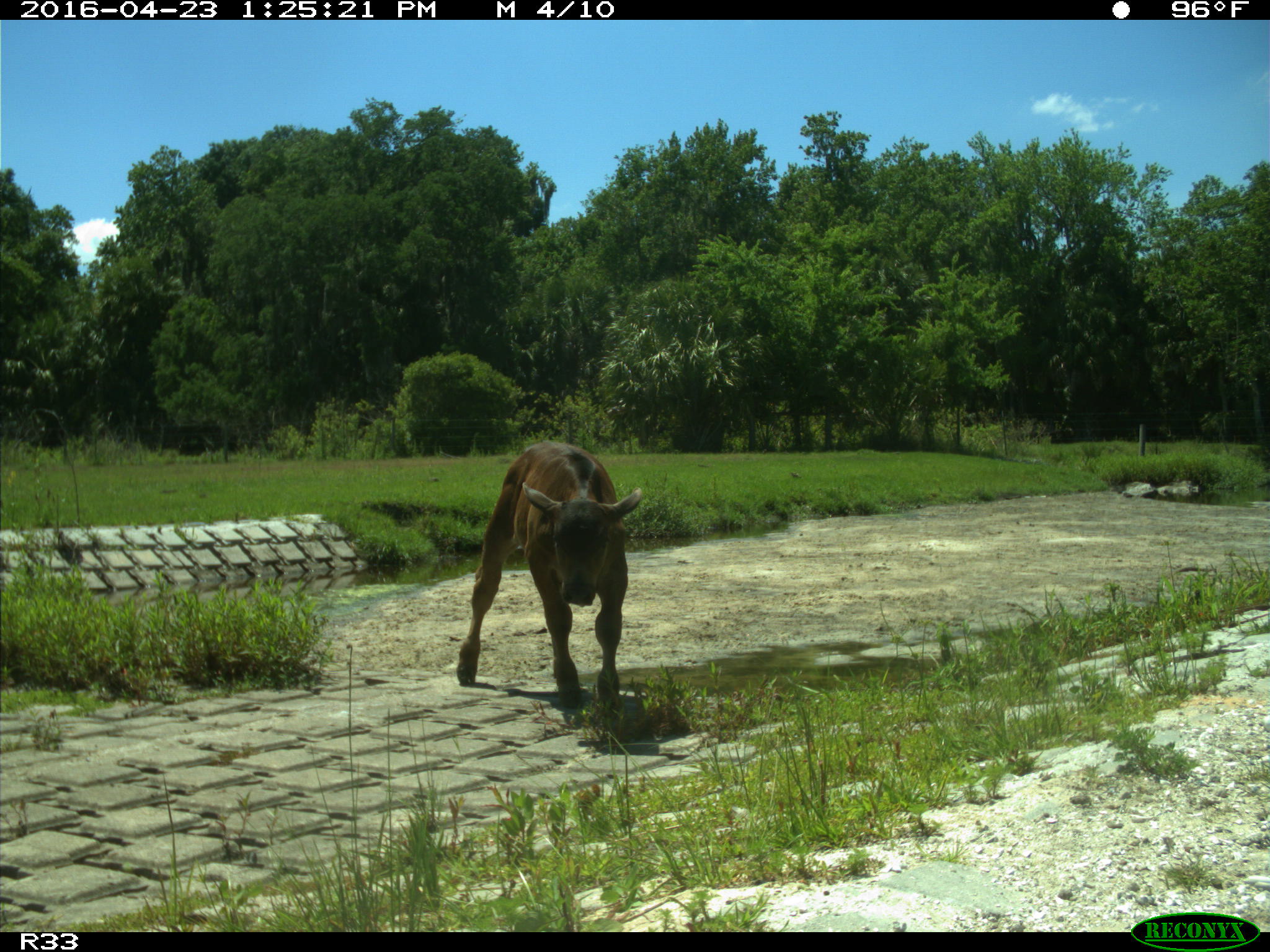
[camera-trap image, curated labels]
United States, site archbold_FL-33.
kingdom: Animalia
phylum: Chordata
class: Mammalia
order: Artiodactyla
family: Bovidae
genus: Bos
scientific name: Bos taurus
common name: domestic cow